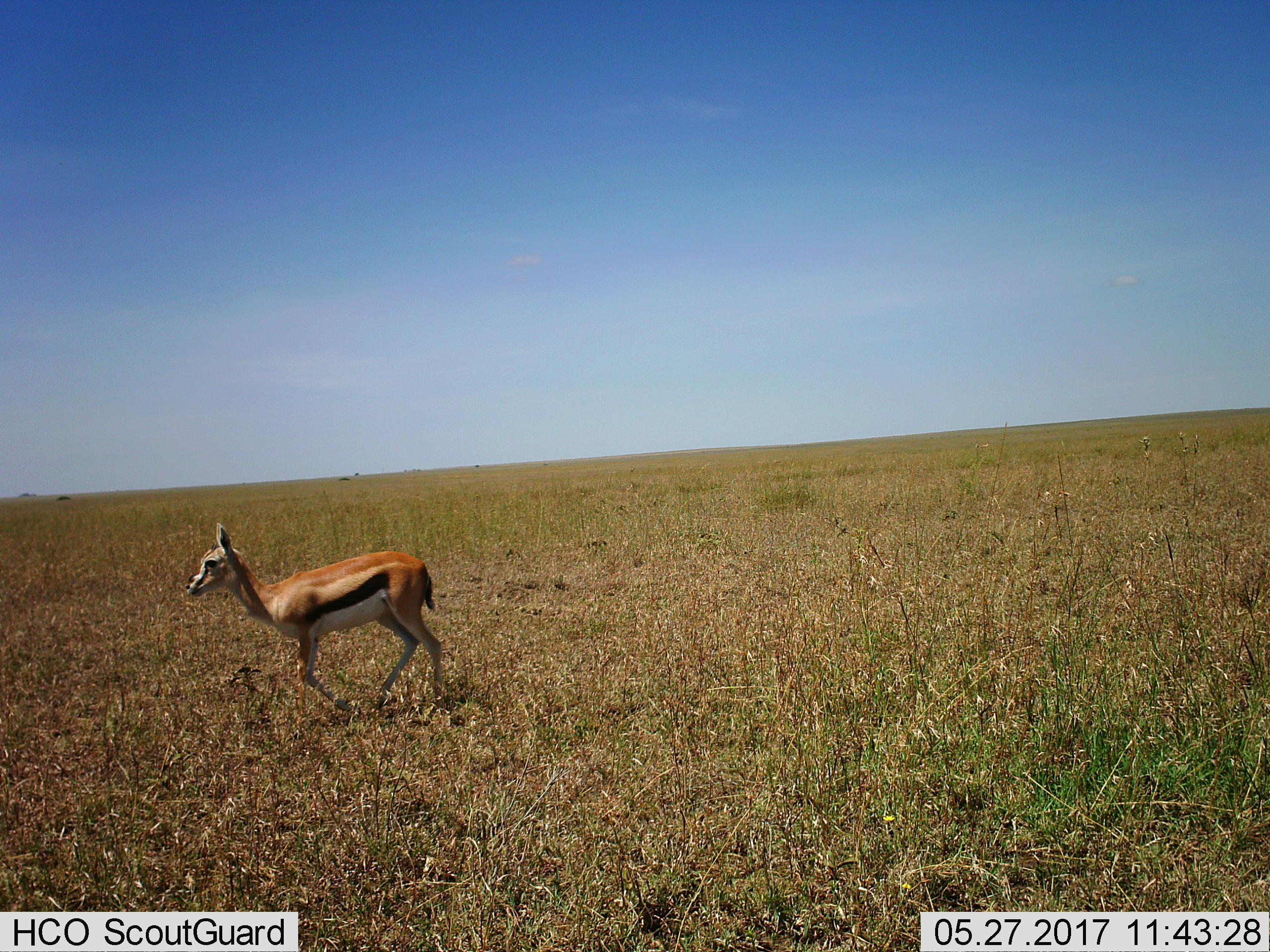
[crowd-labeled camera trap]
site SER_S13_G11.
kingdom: Animalia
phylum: Chordata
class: Mammalia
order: Artiodactyla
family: Bovidae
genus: Eudorcas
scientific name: Eudorcas thomsonii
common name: thomson's gazelle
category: gazellethomsons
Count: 1.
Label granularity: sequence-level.